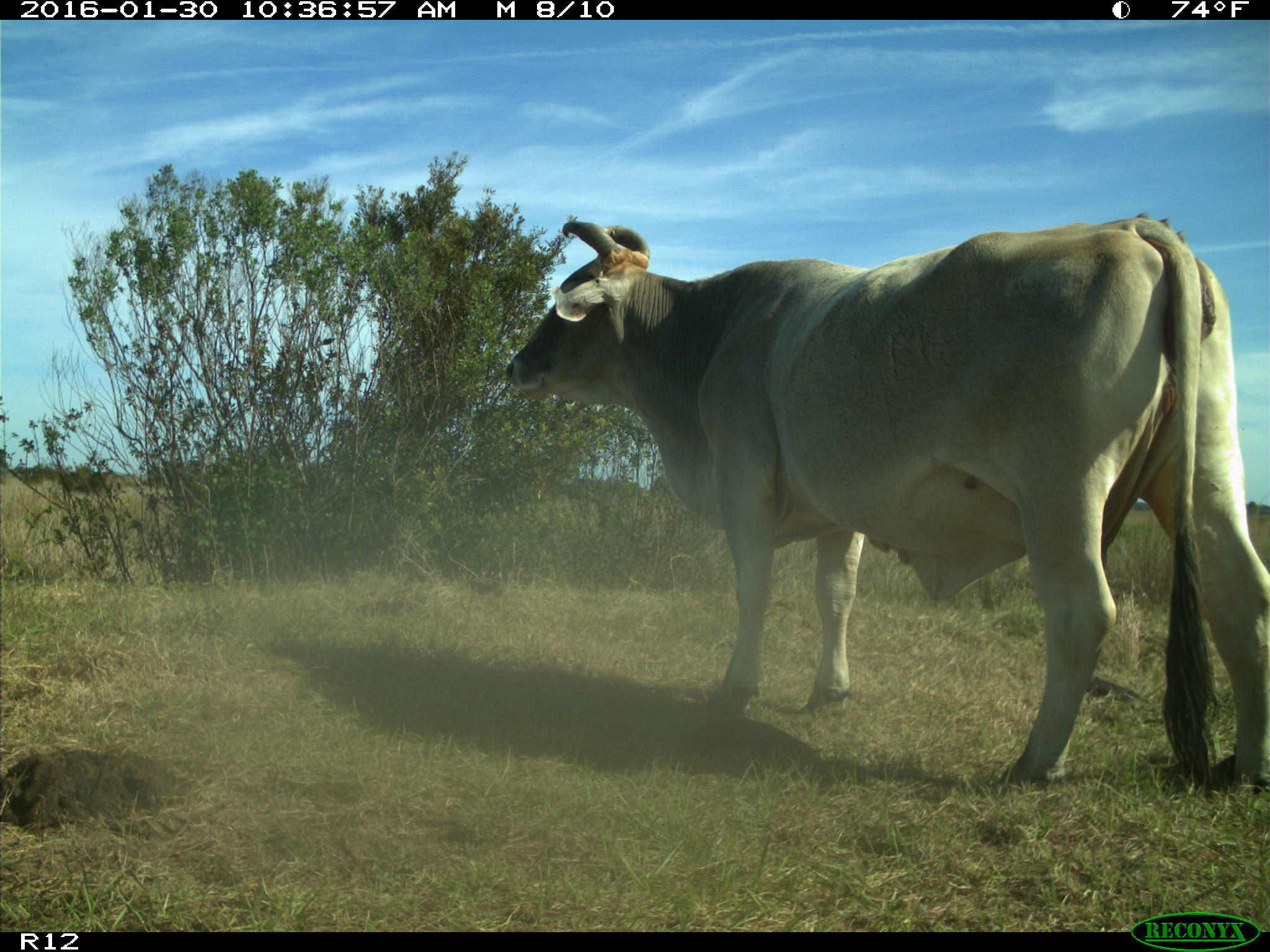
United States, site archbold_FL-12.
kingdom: Animalia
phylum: Chordata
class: Mammalia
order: Artiodactyla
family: Bovidae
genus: Bos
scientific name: Bos taurus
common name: domestic cow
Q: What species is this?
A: Bos taurus (domestic cow).